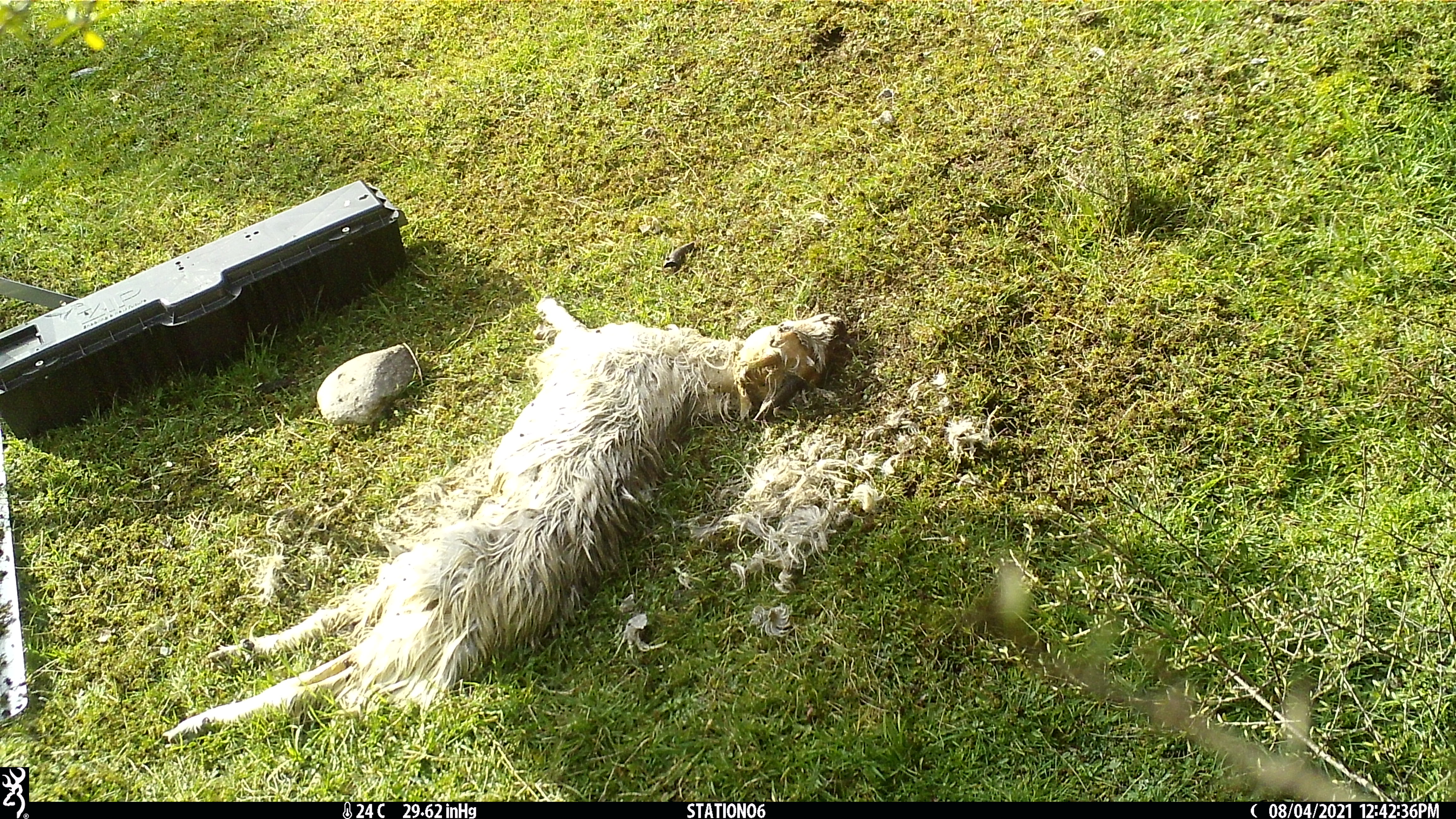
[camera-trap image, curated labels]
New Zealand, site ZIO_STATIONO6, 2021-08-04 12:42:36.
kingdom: Animalia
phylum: Chordata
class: Aves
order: Passeriformes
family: Rhipiduridae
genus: Rhipidura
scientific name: Rhipidura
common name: fantails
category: fantail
Fantail (fantails) (Rhipidura).